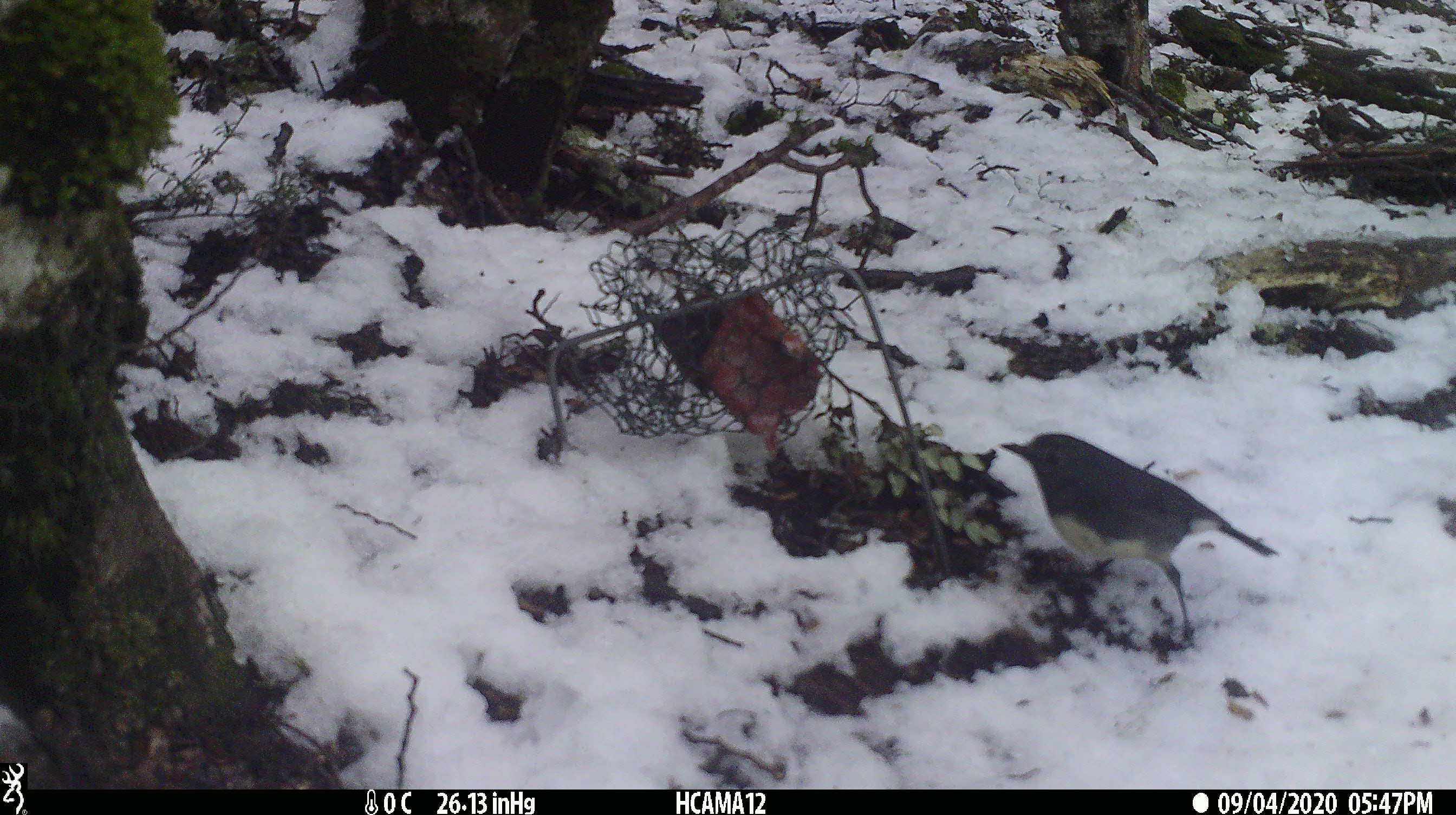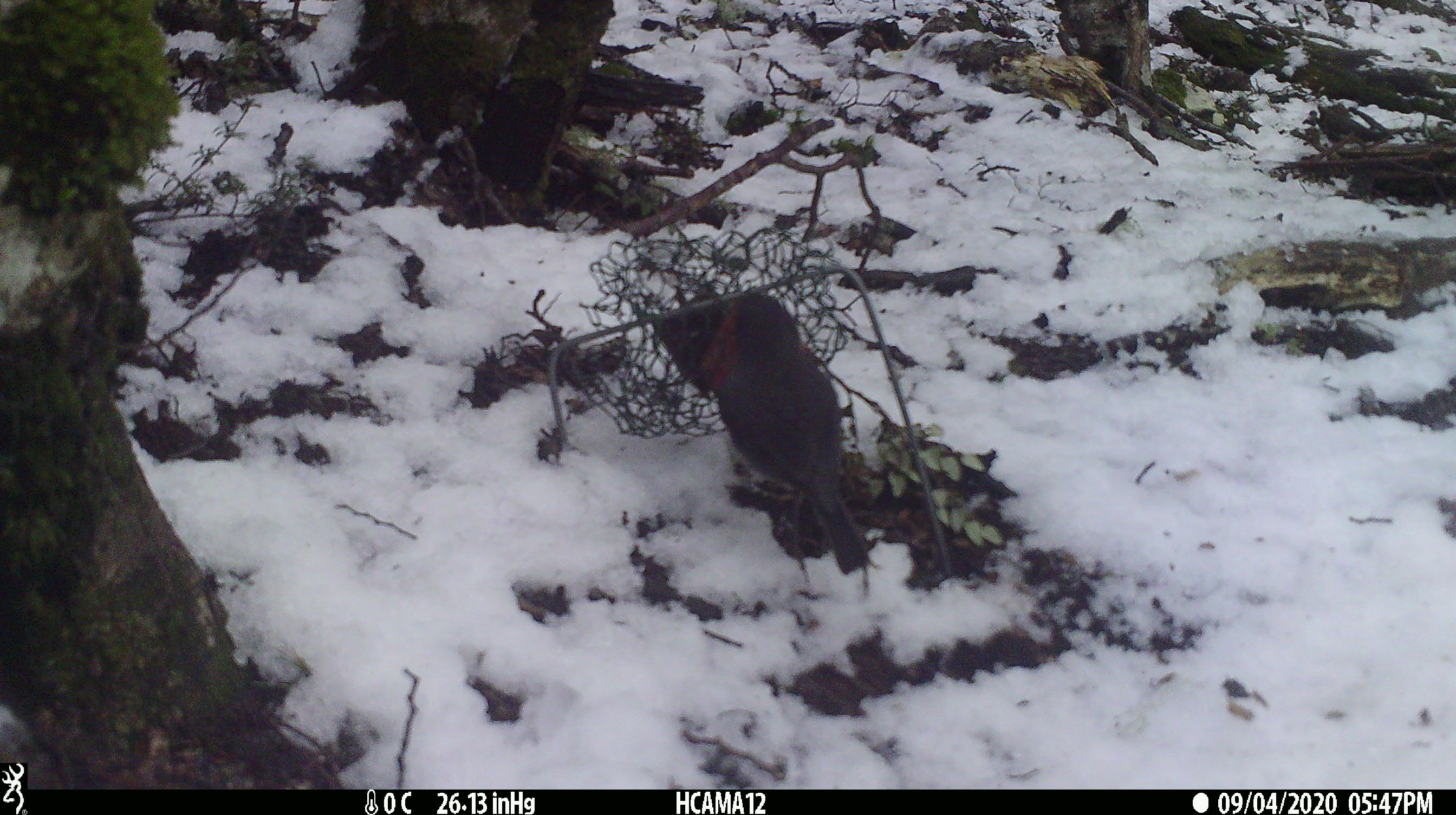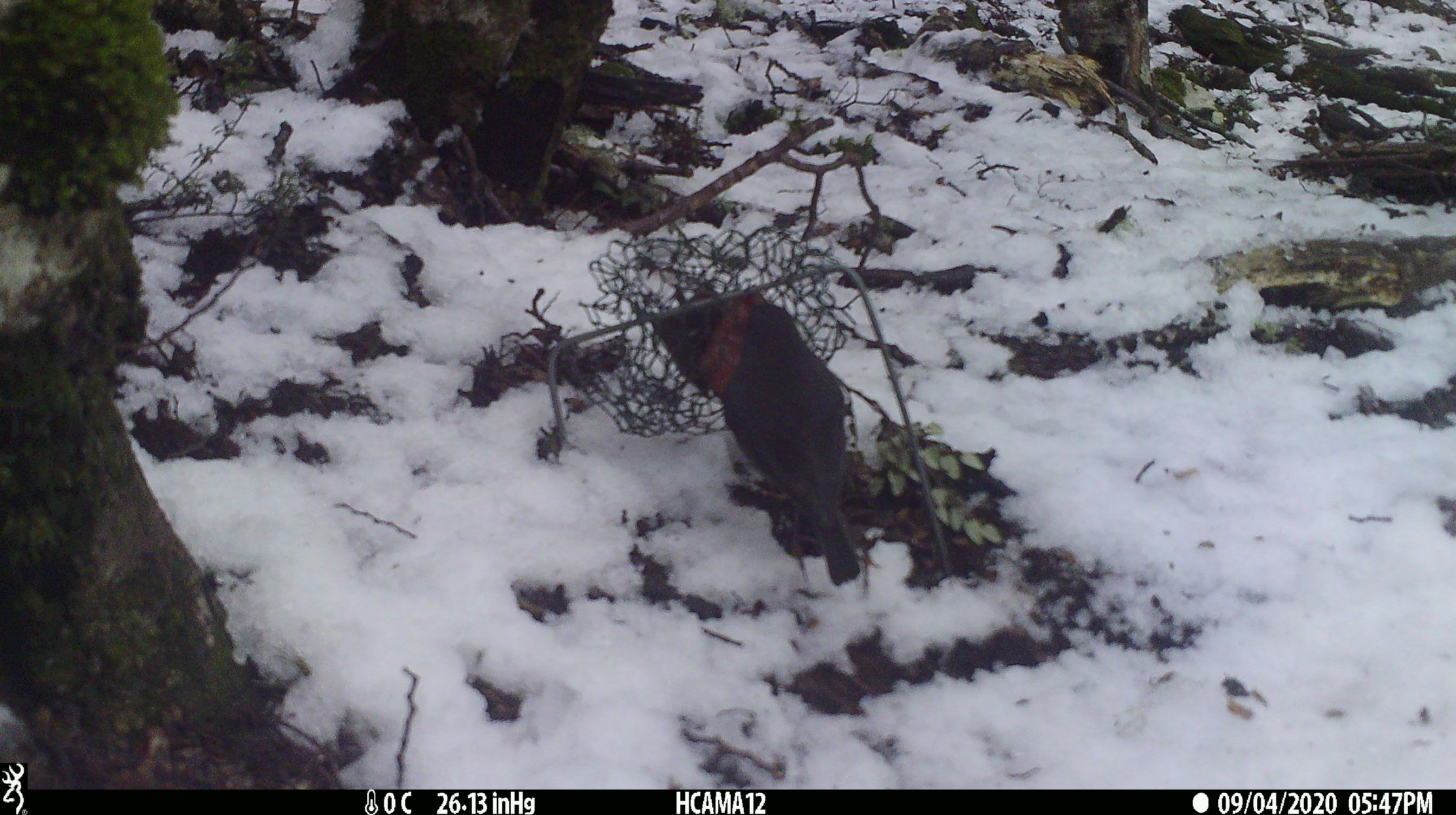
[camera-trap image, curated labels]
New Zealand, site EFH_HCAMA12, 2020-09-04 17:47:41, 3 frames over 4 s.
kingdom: Animalia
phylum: Chordata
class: Aves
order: Passeriformes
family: Petroicidae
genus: Petroica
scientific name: Petroica australis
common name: new zealand robin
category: robin